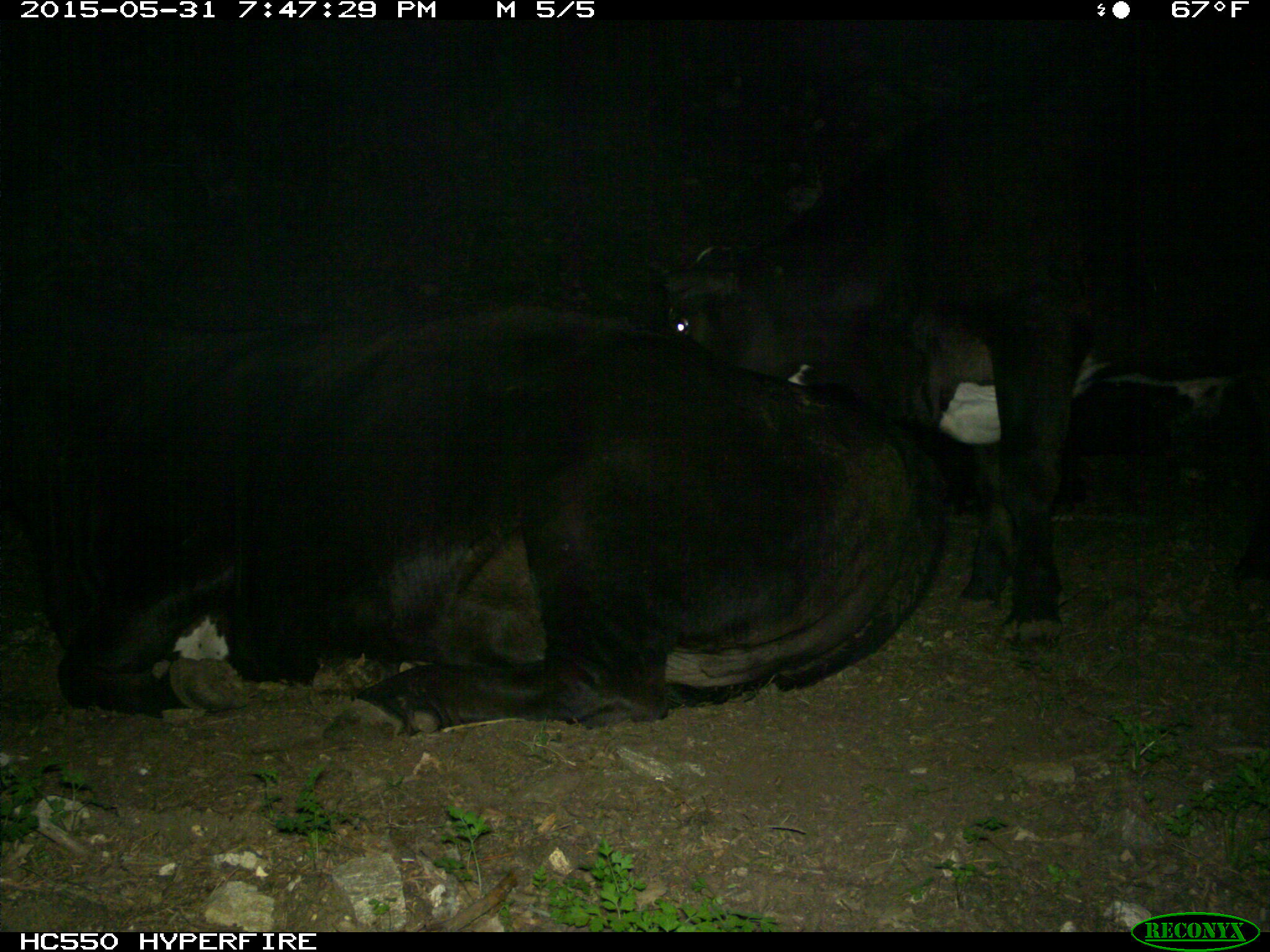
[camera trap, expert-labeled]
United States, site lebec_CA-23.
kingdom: Animalia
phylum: Chordata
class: Mammalia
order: Artiodactyla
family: Bovidae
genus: Bos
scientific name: Bos taurus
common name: domestic cow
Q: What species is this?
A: Bos taurus (domestic cow).